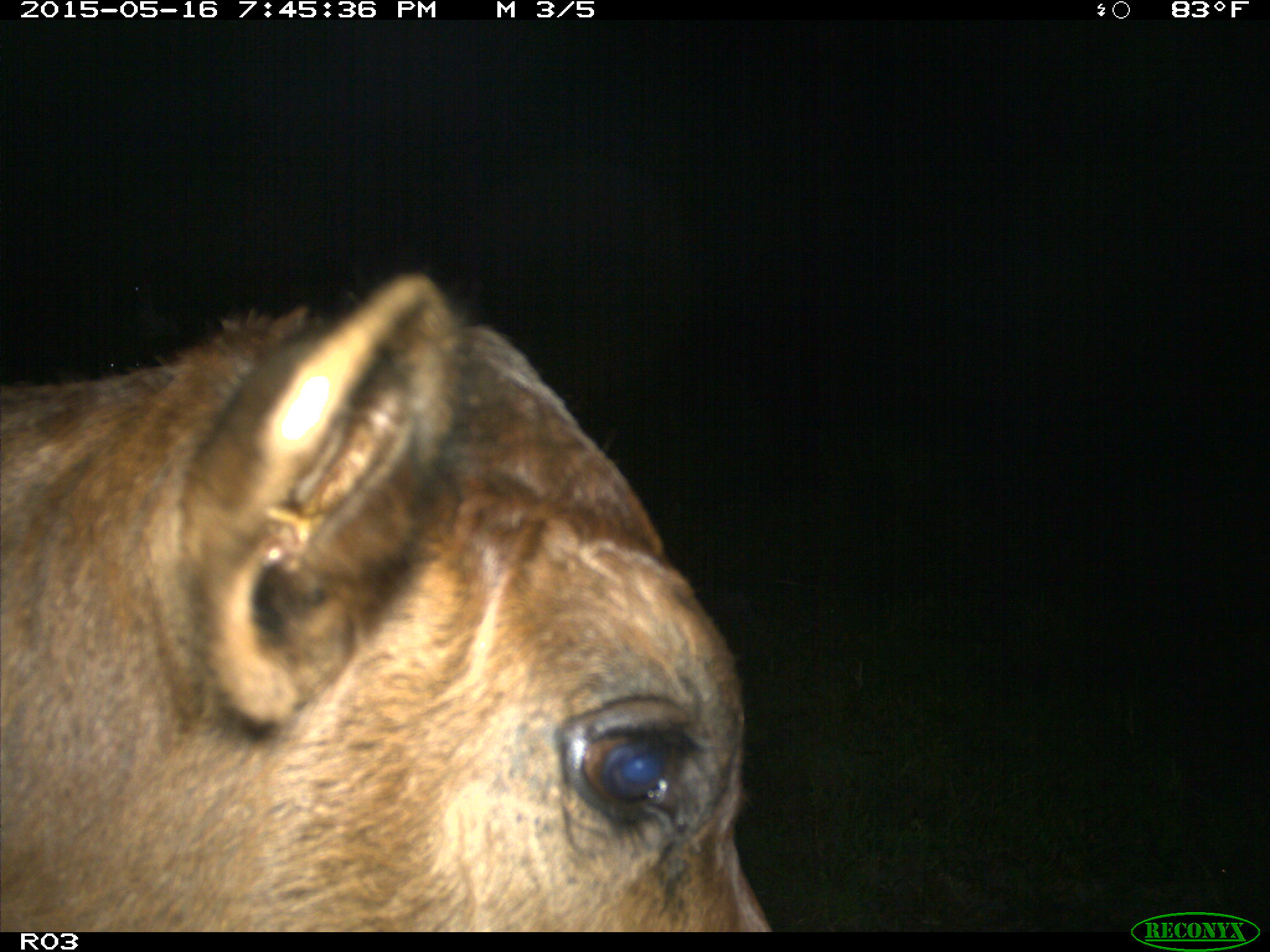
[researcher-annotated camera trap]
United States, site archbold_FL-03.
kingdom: Animalia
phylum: Chordata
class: Mammalia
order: Artiodactyla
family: Bovidae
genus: Bos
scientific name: Bos taurus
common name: domestic cow